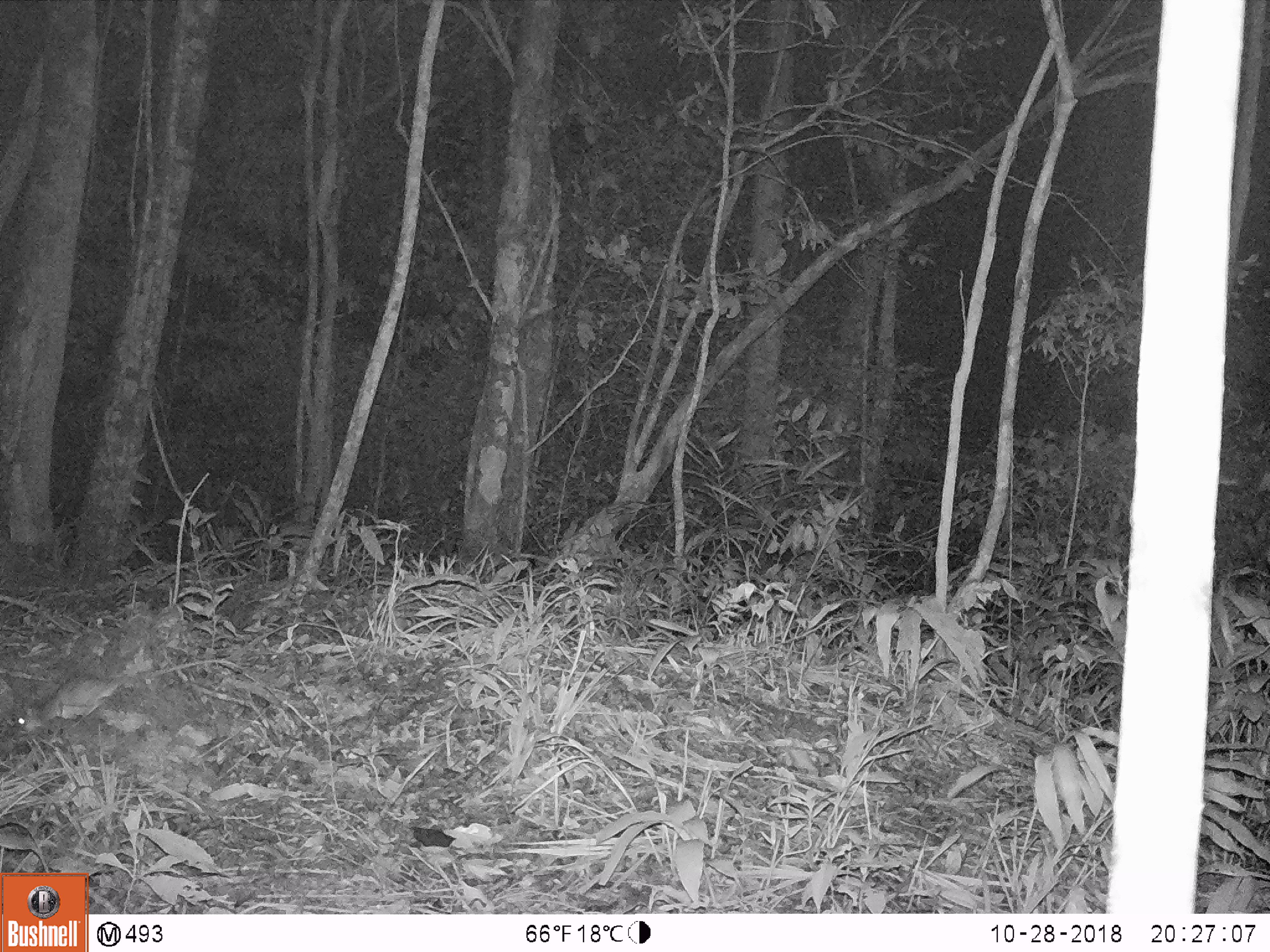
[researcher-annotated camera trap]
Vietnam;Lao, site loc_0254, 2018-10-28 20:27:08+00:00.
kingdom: Animalia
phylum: Chordata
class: Mammalia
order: Rodentia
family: Muridae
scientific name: Muridae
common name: old-world mice and rats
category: unidentified murid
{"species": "unidentified murid (old-world mice and rats) (Muridae)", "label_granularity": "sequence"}